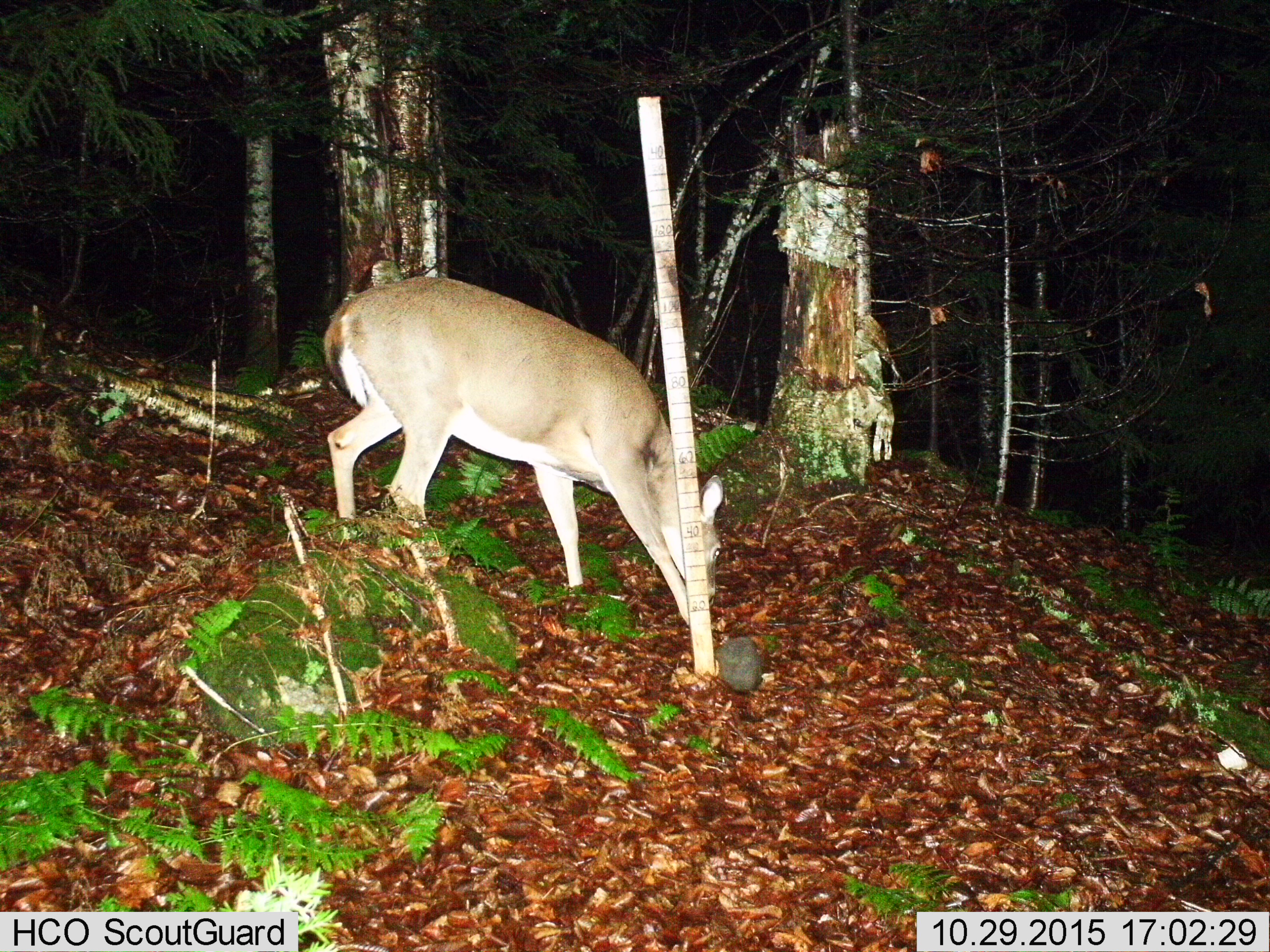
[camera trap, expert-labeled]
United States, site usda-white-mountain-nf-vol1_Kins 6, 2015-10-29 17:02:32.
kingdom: Animalia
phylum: Chordata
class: Mammalia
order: Artiodactyla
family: Cervidae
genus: Odocoileus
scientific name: Odocoileus virginianus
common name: white-tailed deer